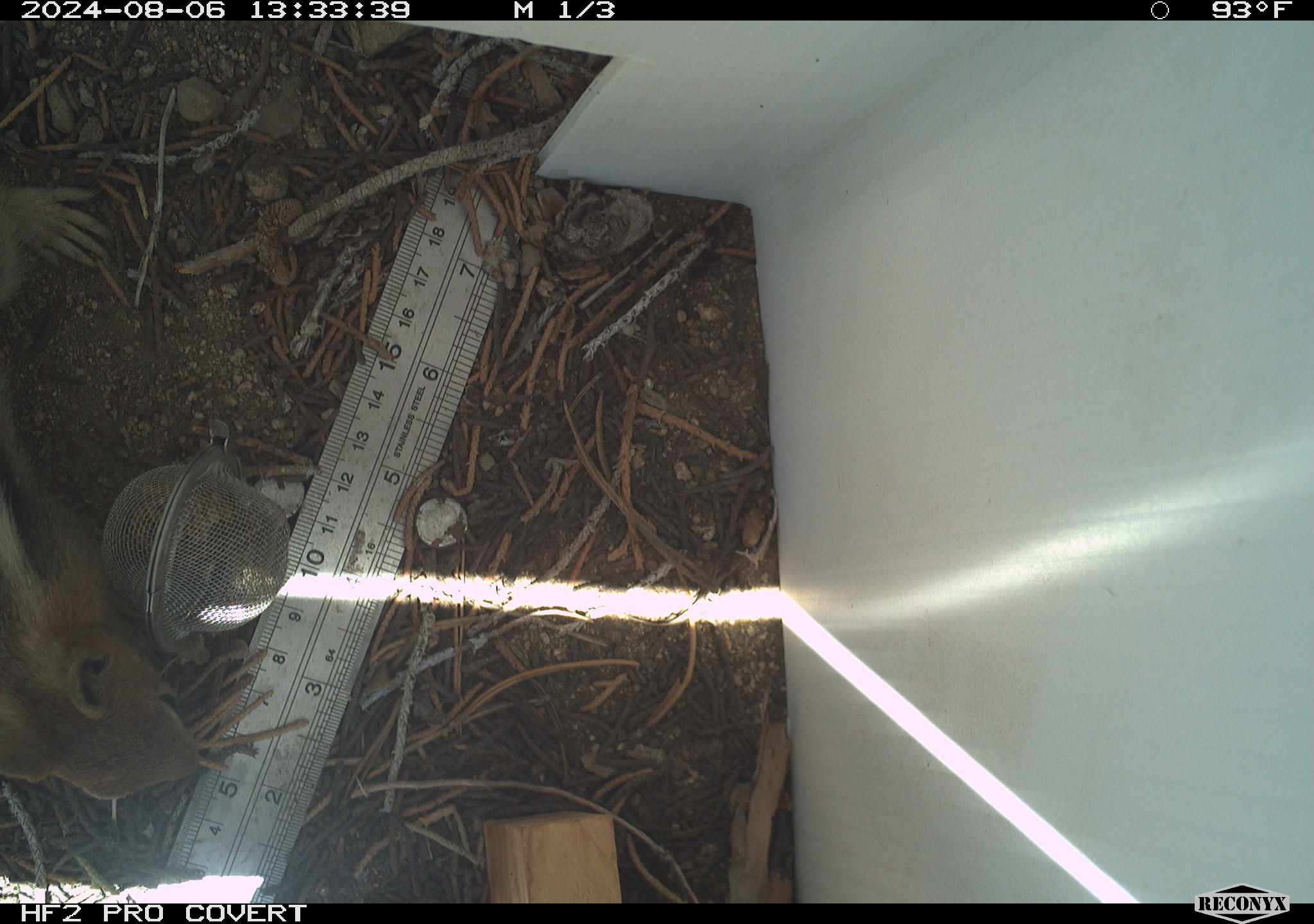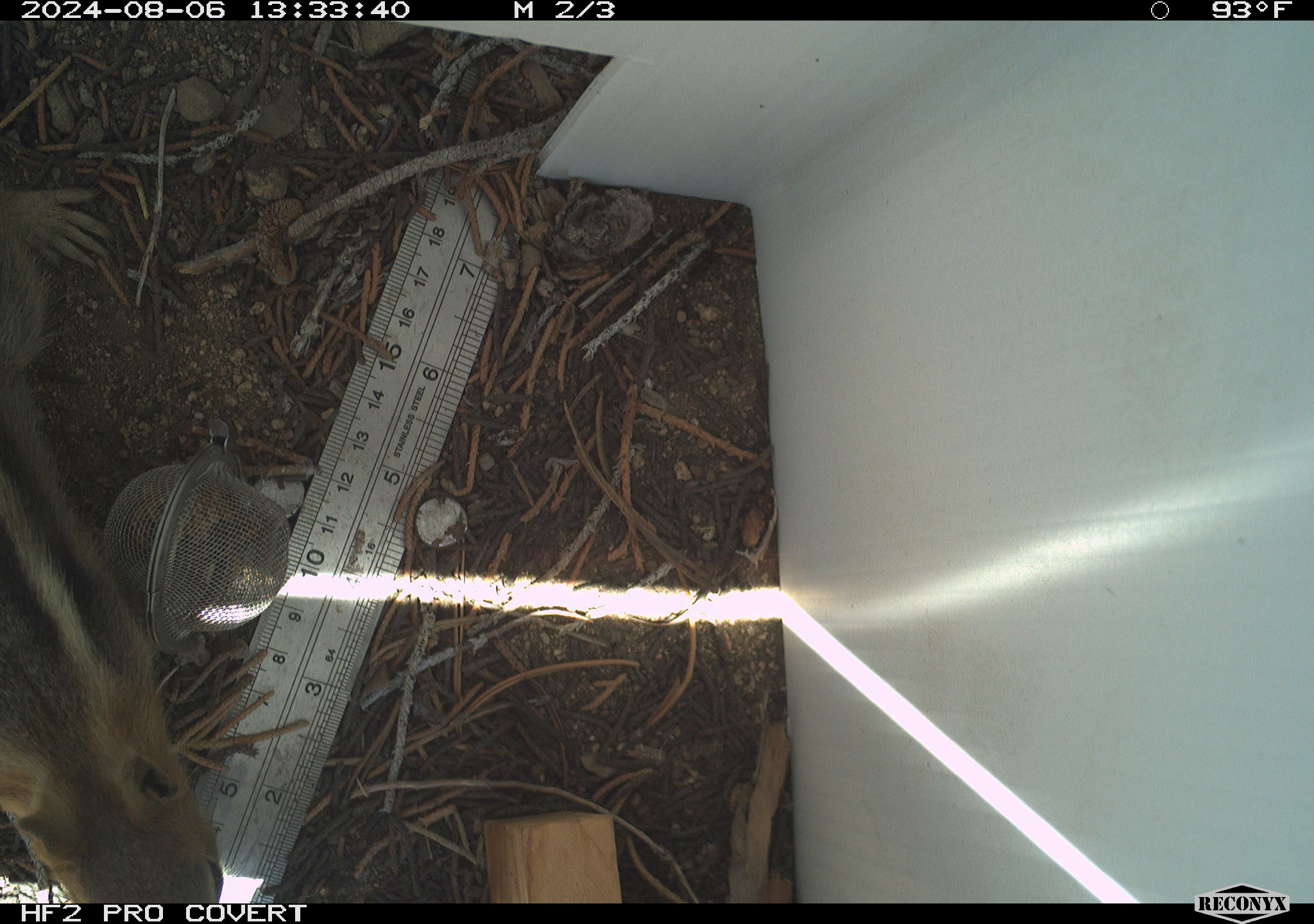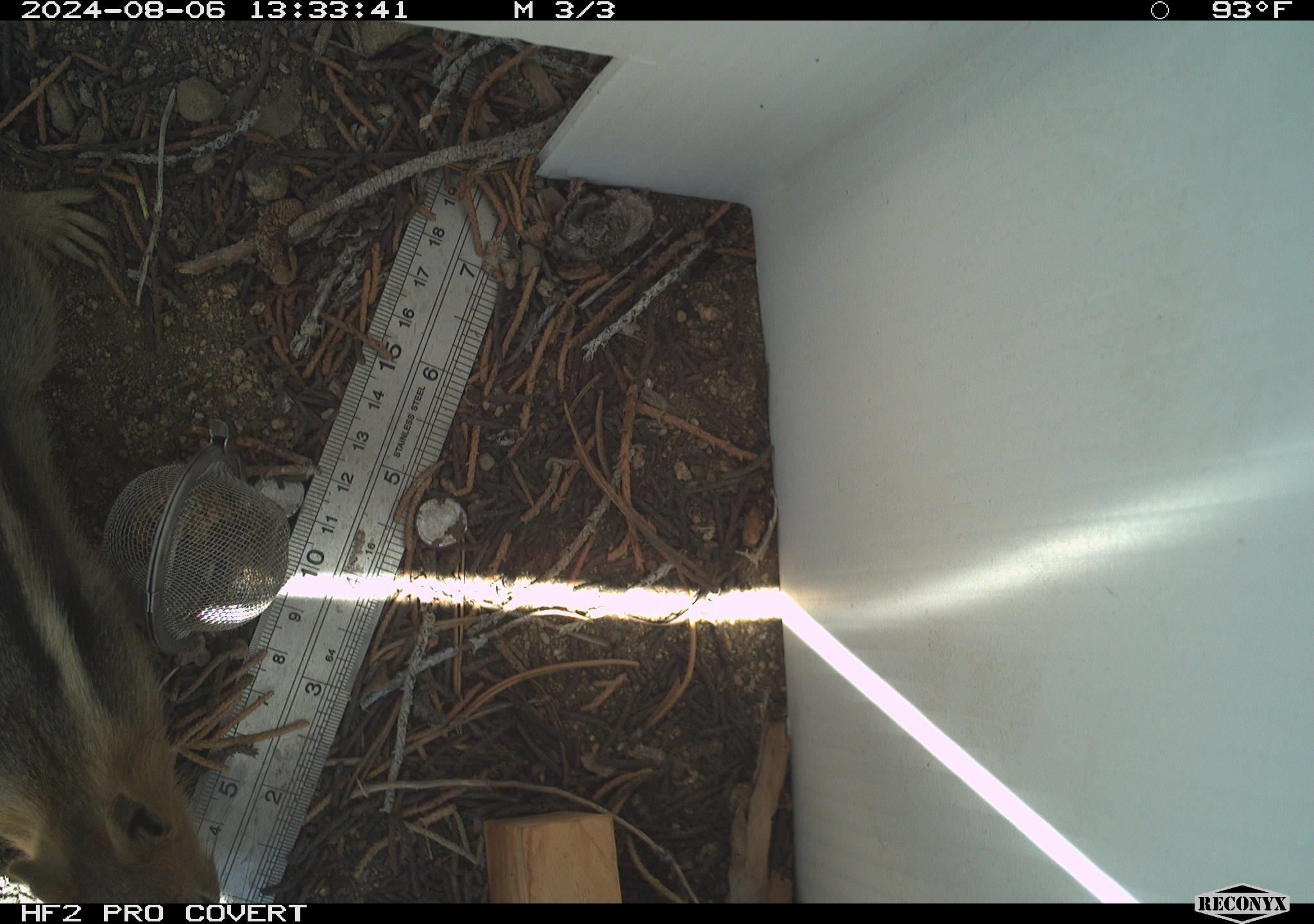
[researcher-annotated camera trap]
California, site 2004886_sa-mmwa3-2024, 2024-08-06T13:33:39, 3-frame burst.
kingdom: Animalia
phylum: Chordata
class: Mammalia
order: Rodentia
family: Sciuridae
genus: Callospermophilus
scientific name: Callospermophilus lateralis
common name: golden mantled ground squirrel